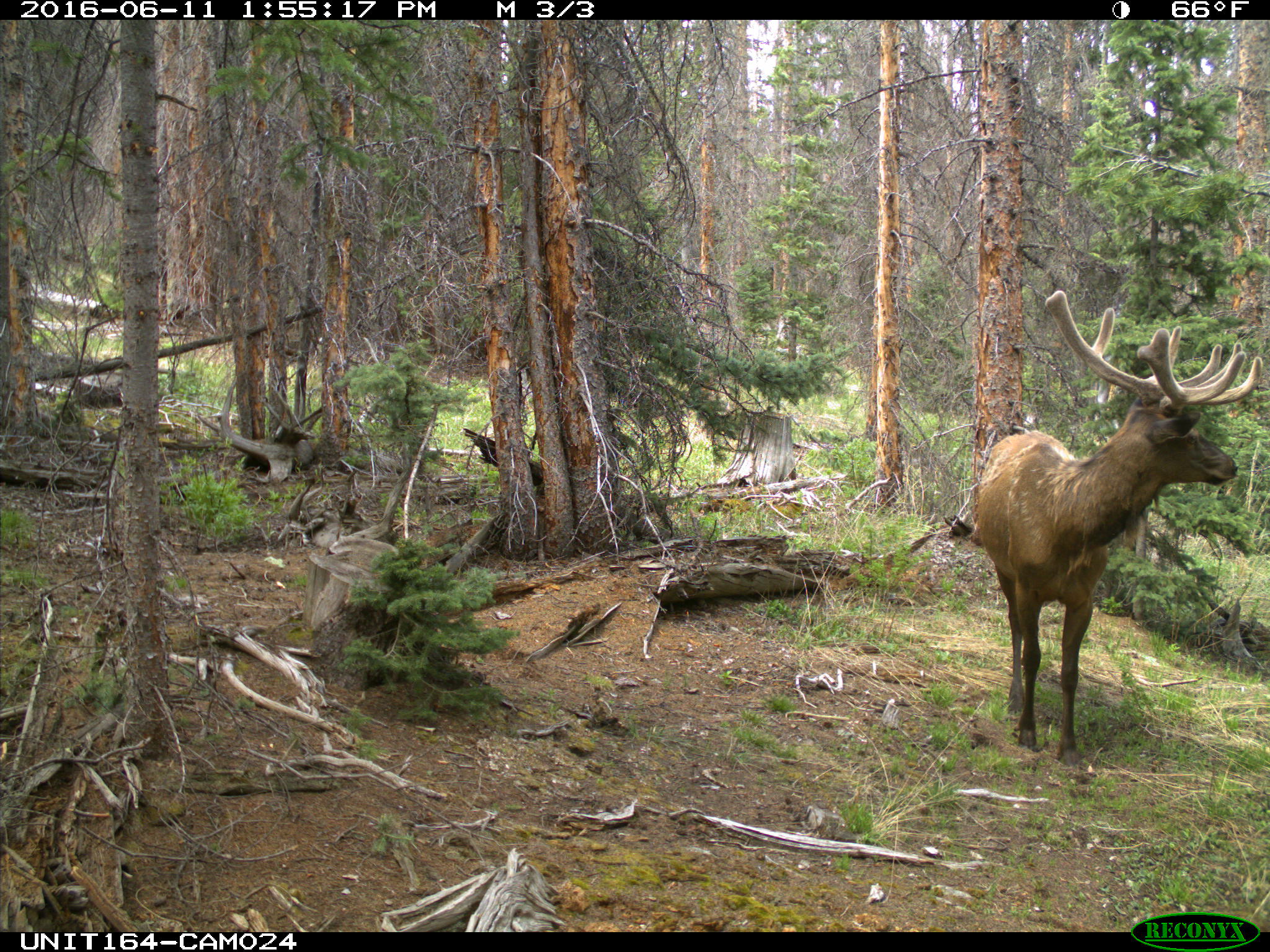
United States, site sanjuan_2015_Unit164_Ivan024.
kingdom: Animalia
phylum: Chordata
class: Mammalia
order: Artiodactyla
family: Cervidae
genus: Cervus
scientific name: Cervus elaphus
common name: red deer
Cervus elaphus (red deer).